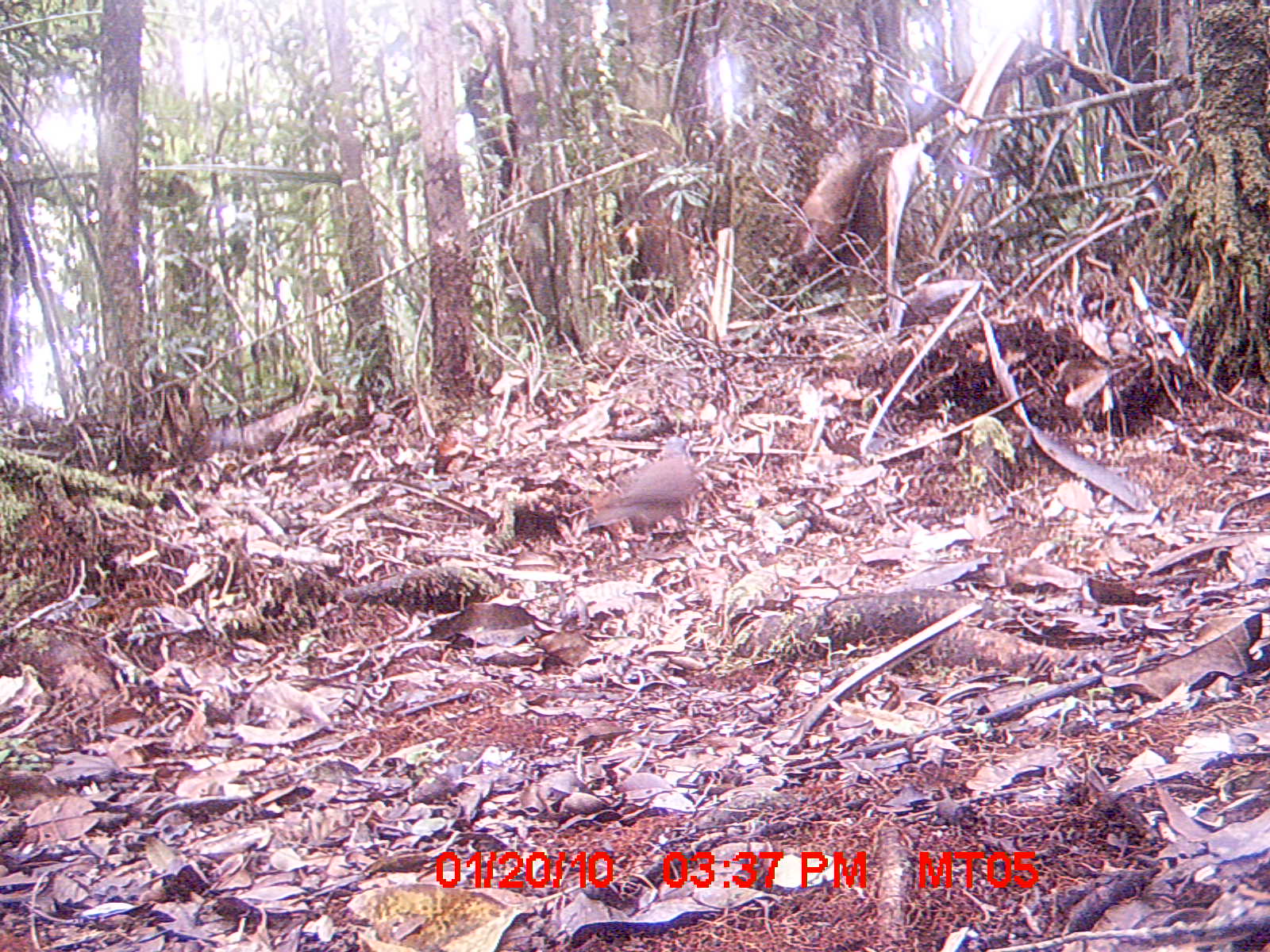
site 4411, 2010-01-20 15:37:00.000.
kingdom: Animalia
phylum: Chordata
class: Aves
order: Columbiformes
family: Columbidae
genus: Streptopelia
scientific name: Streptopelia picturata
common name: malagasy turtle dove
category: nesoenas picturata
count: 1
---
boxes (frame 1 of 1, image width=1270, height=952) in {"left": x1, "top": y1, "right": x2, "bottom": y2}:
nesoenas picturata: {"left": 585, "top": 434, "right": 705, "bottom": 531}